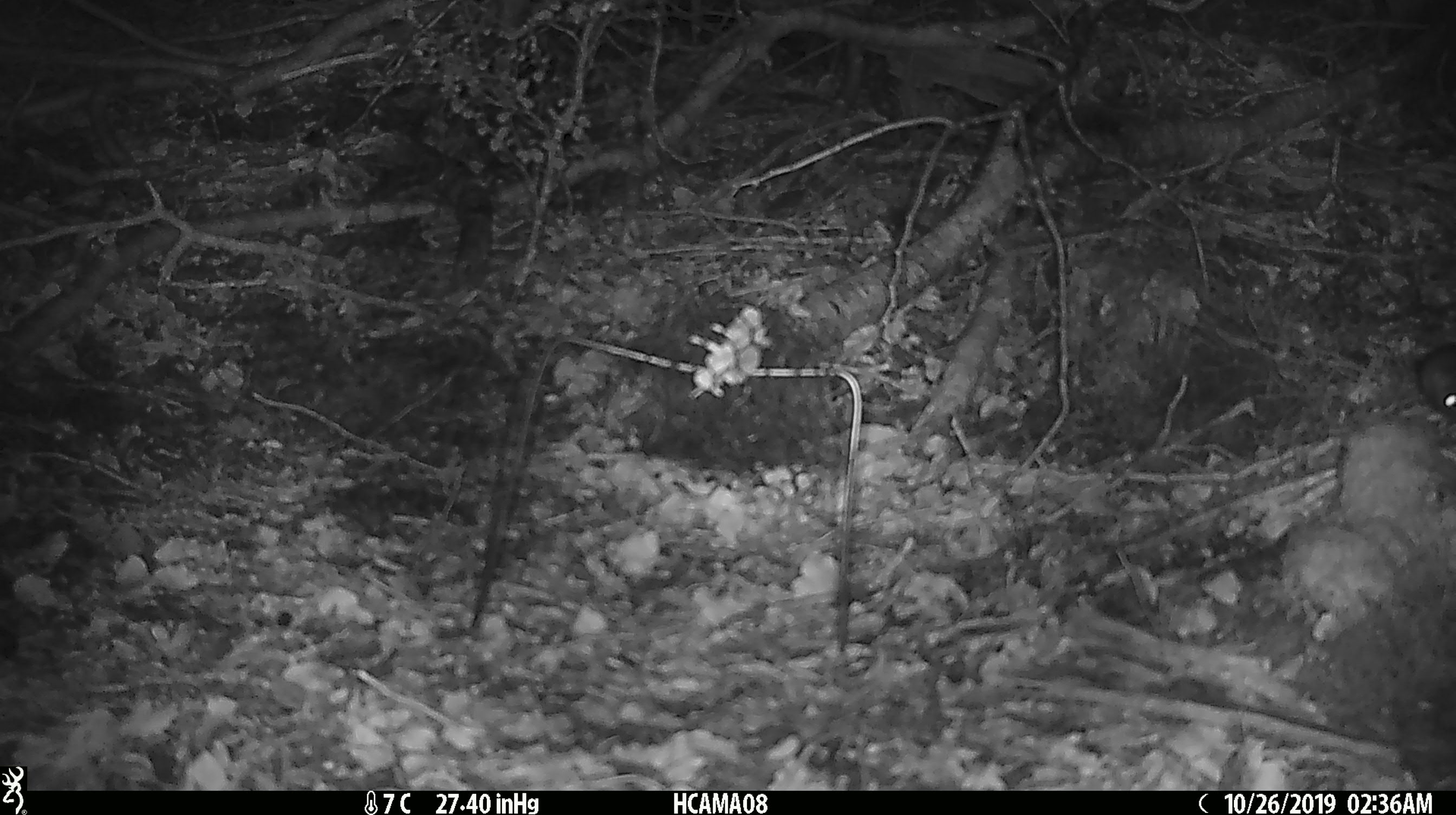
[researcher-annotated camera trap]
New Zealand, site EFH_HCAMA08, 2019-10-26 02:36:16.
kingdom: Animalia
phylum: Chordata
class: Mammalia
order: Rodentia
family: Muridae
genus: Mus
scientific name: Mus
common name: mouse